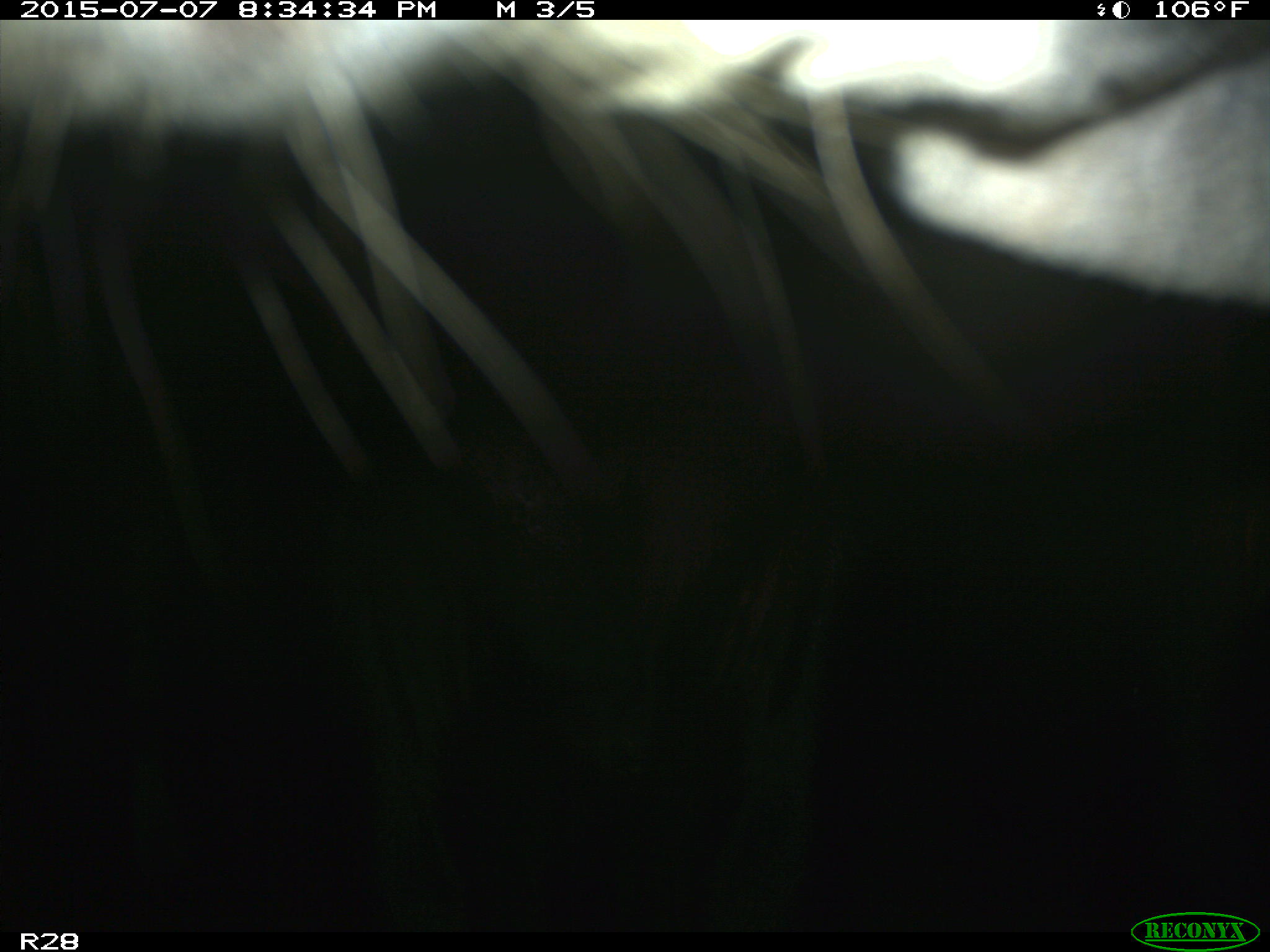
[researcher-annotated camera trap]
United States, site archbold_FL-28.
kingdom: Animalia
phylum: Chordata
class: Mammalia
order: Artiodactyla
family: Bovidae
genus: Bos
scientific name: Bos taurus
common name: domestic cow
Bos taurus (domestic cow).